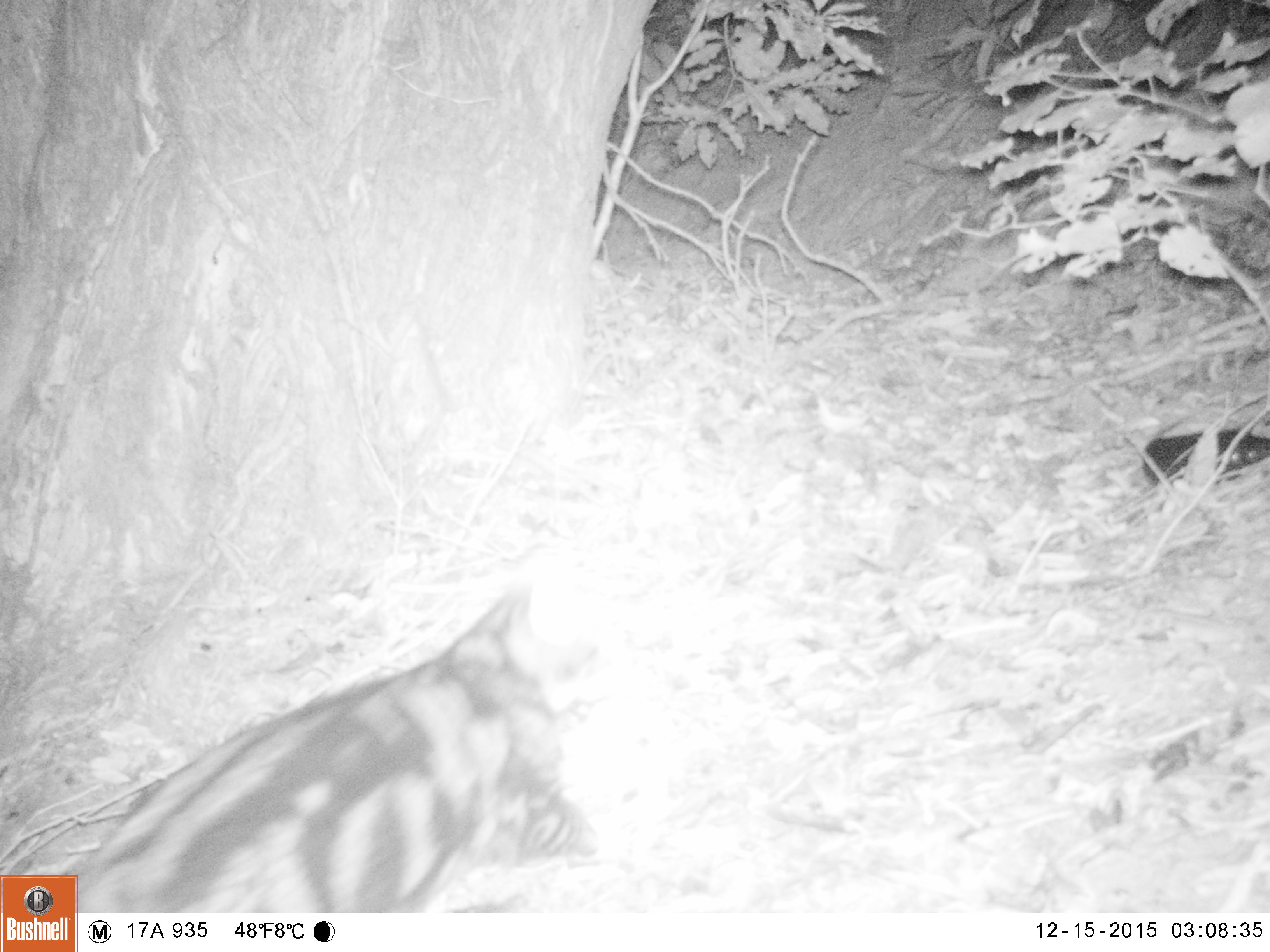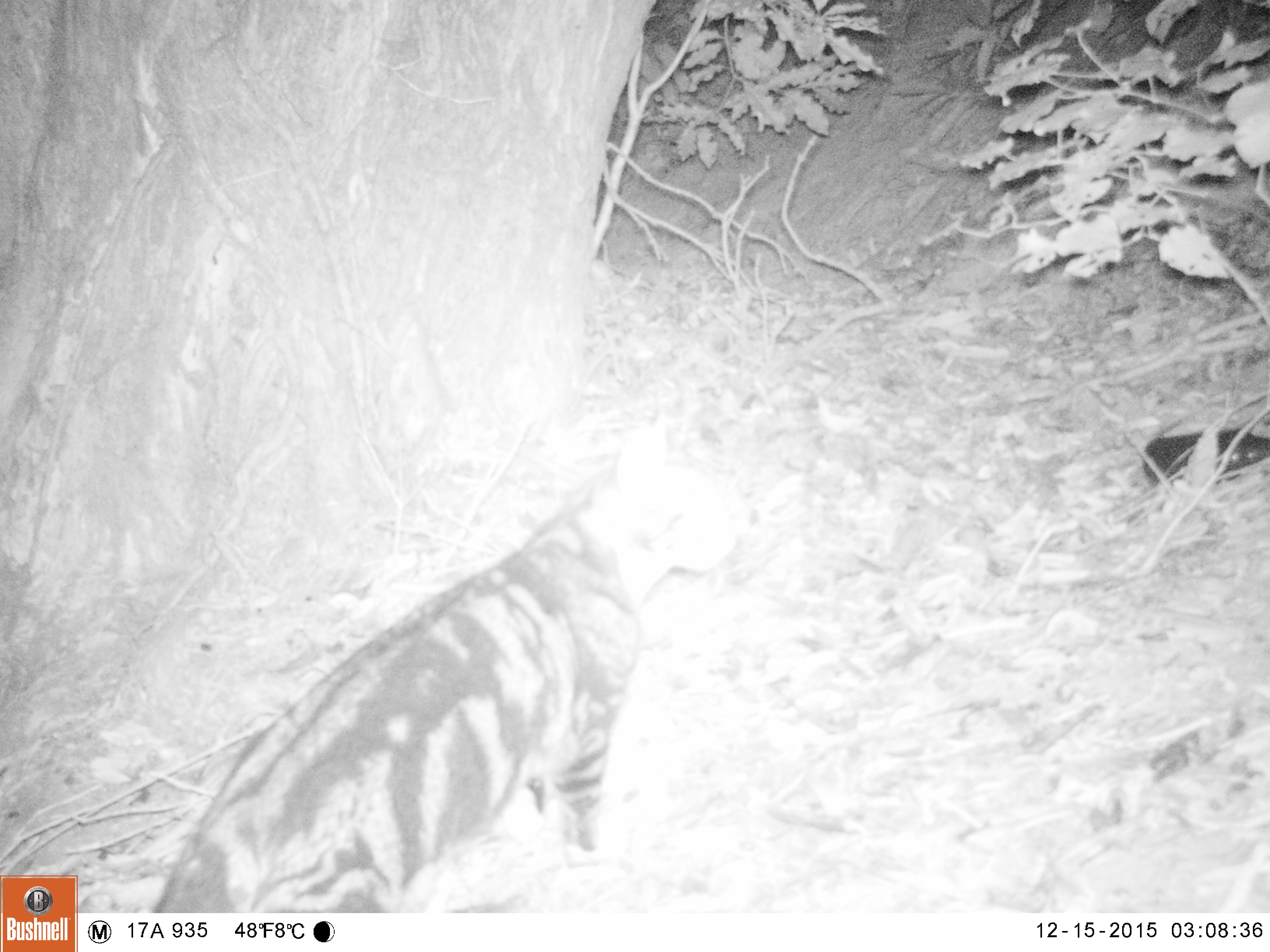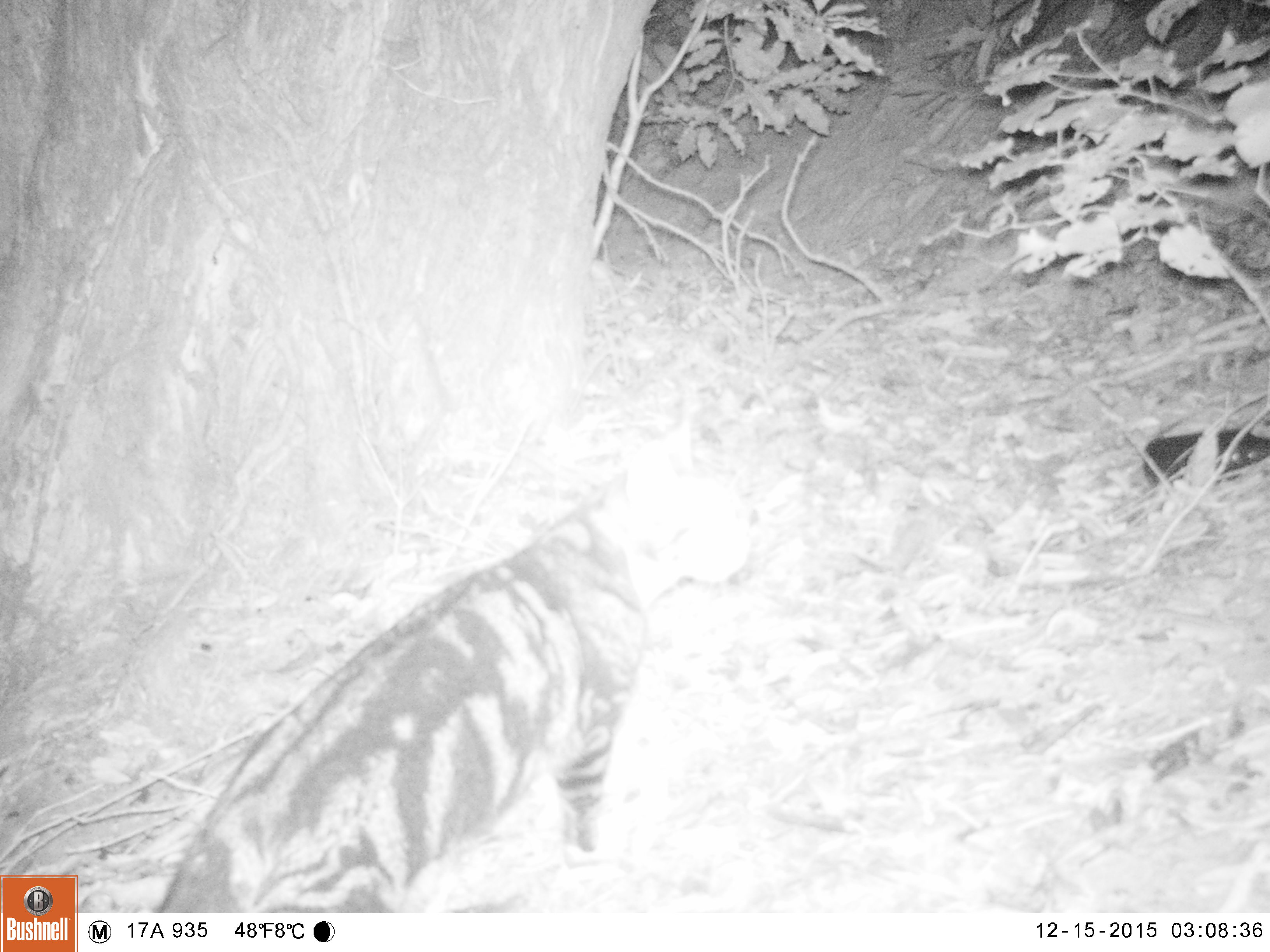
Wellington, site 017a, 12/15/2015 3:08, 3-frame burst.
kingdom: Animalia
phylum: Chordata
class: Mammalia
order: Carnivora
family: Felidae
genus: Felis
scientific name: Felis catus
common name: cat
Cat (Felis catus).